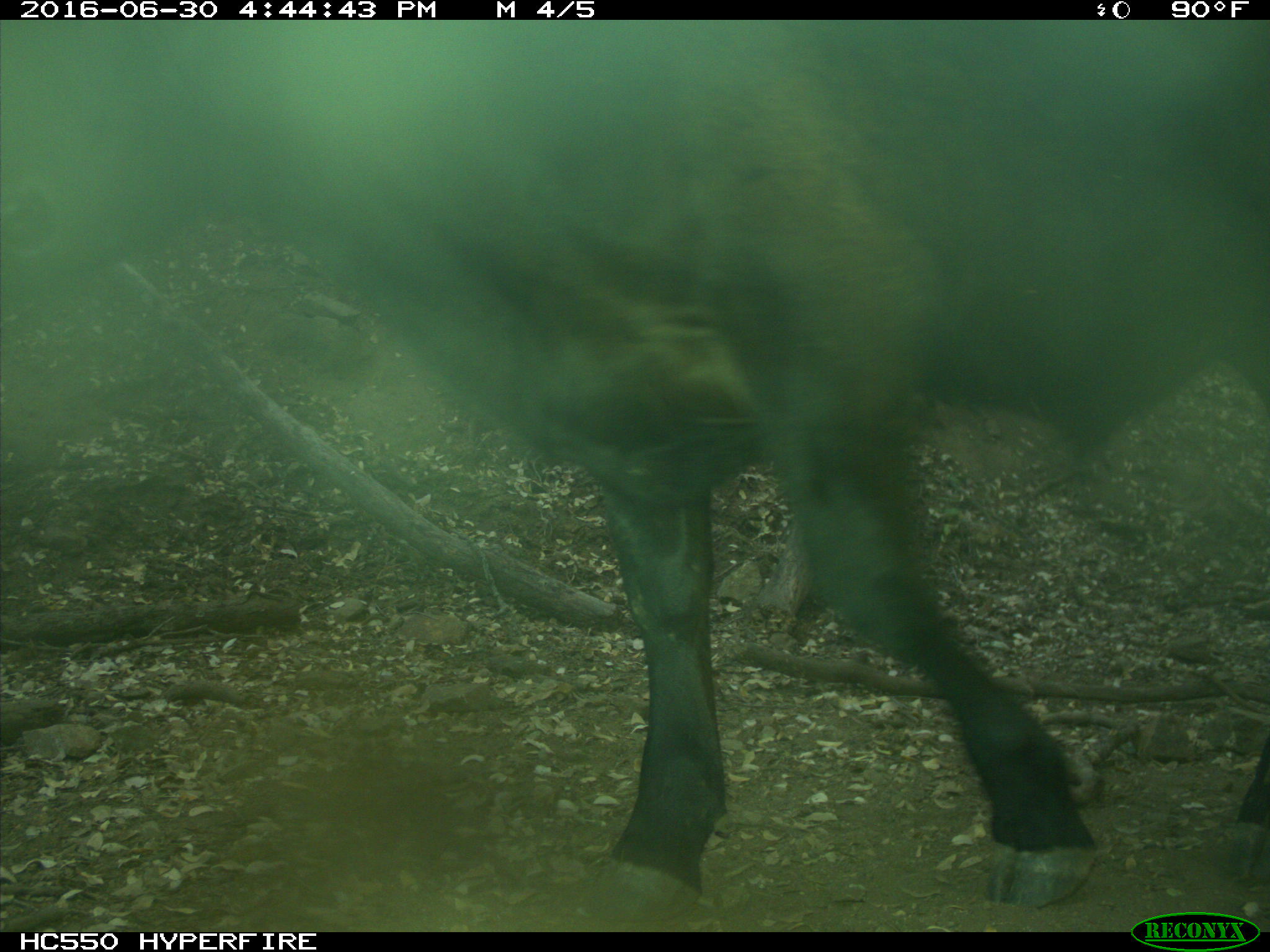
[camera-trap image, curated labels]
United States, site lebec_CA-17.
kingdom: Animalia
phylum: Chordata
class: Mammalia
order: Artiodactyla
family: Bovidae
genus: Bos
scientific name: Bos taurus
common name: domestic cow